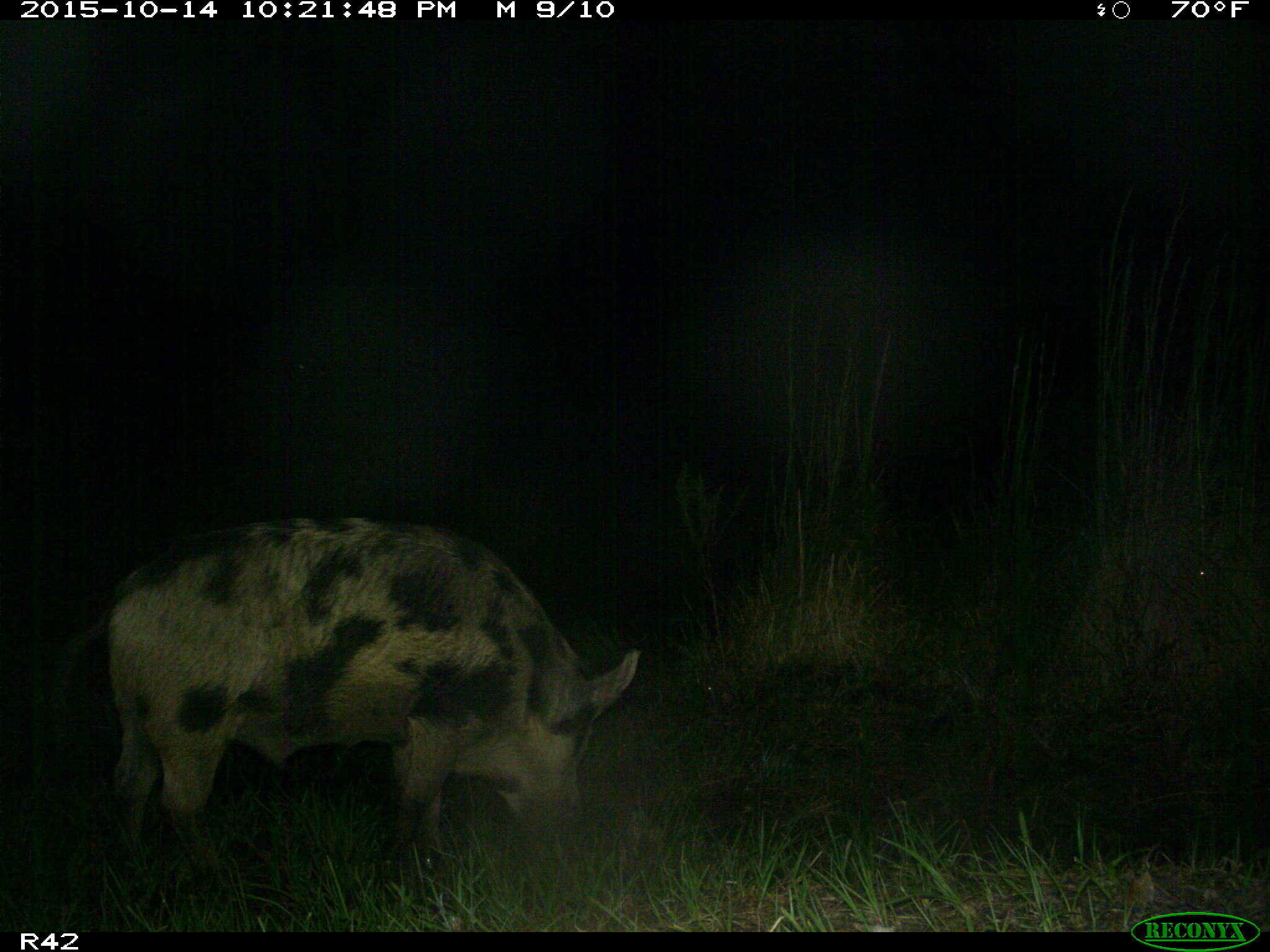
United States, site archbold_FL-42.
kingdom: Animalia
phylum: Chordata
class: Mammalia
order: Artiodactyla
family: Suidae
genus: Sus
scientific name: Sus scrofa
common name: wild boar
Sus scrofa (wild boar).